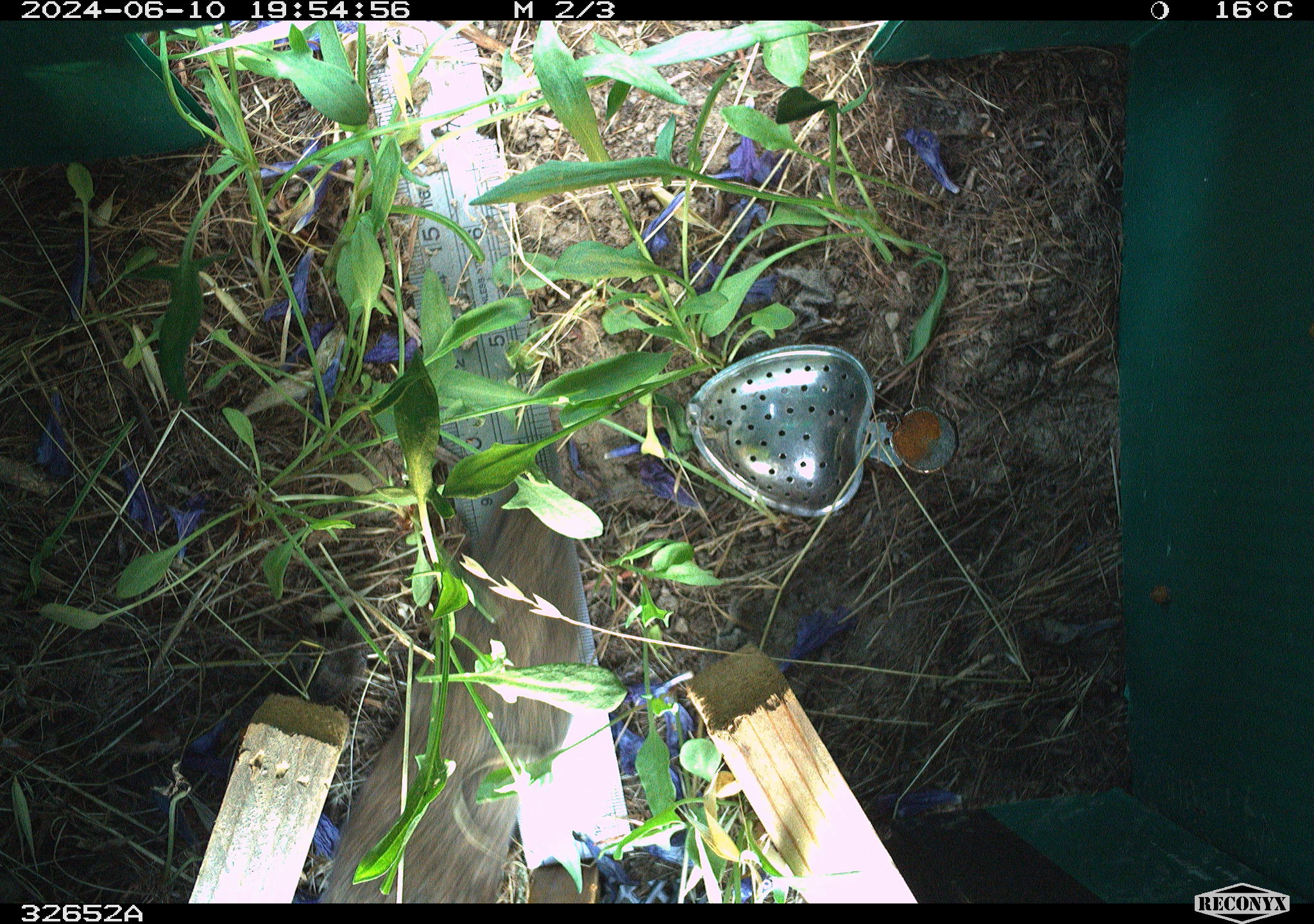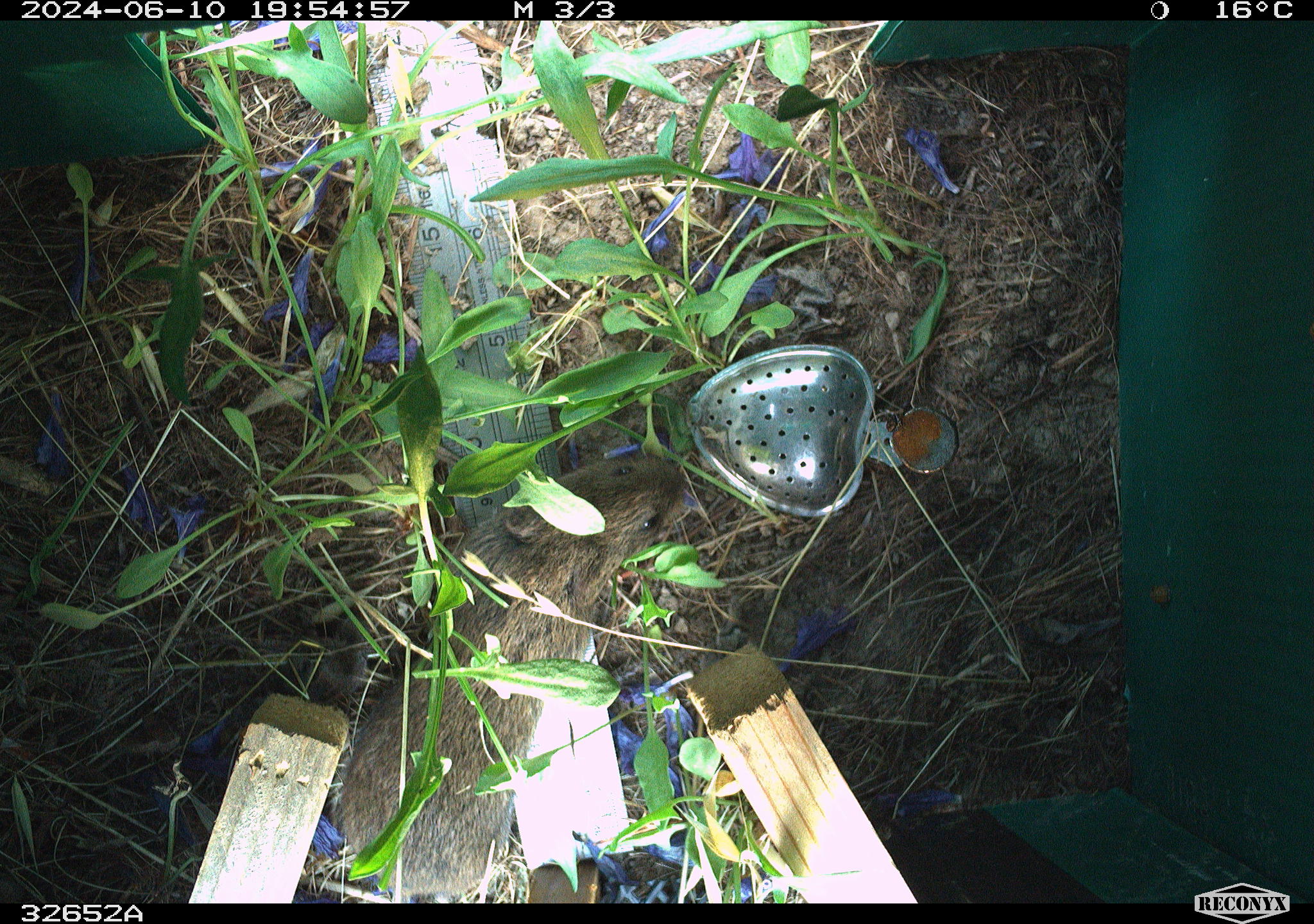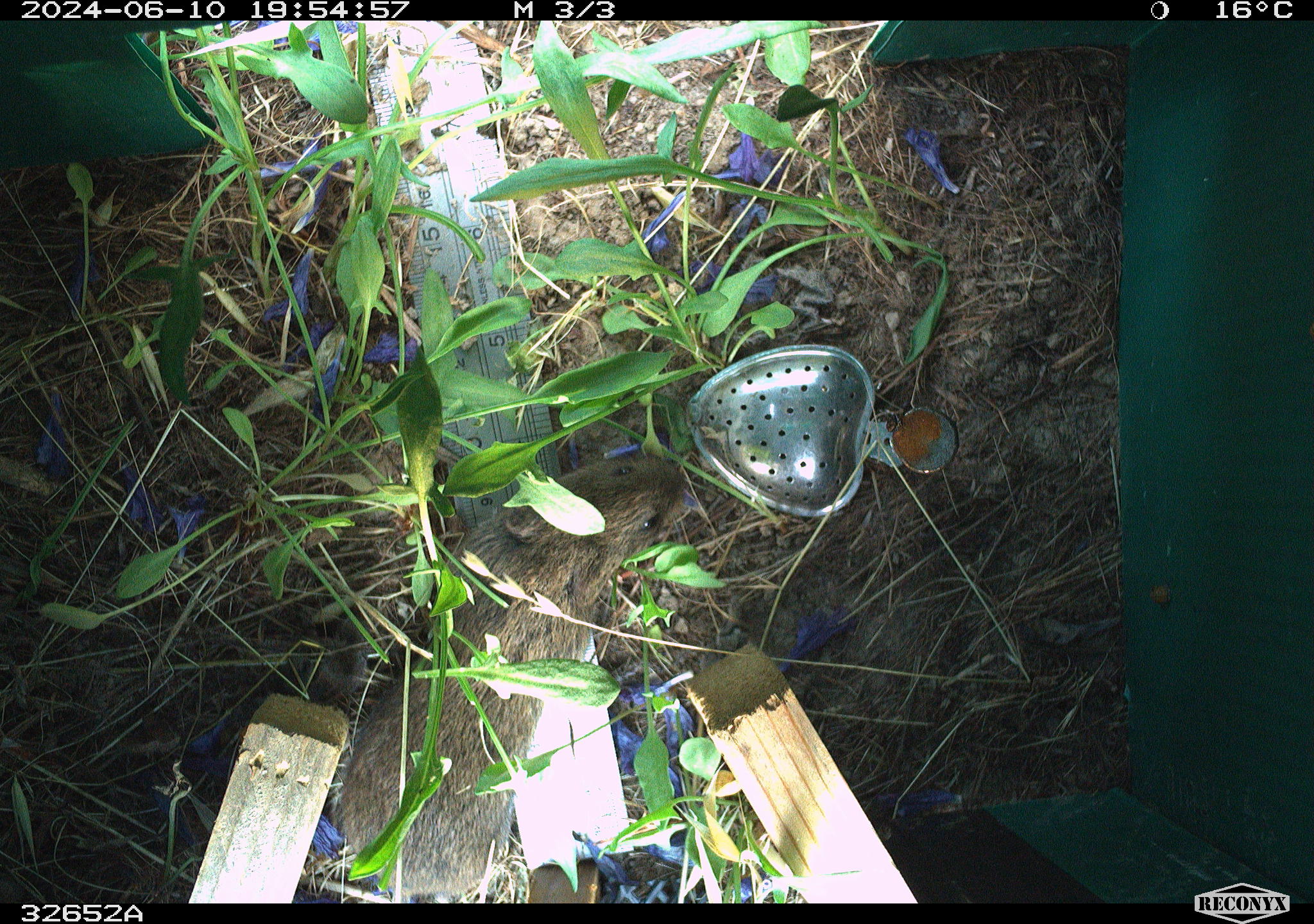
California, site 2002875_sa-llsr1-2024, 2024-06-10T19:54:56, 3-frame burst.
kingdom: Animalia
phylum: Chordata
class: Mammalia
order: Rodentia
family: Cricetidae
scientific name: Arvicolinae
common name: voles, lemmings, and muskrats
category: arvicolinae subfamily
Arvicolinae subfamily (voles, lemmings, and muskrats) (Arvicolinae).